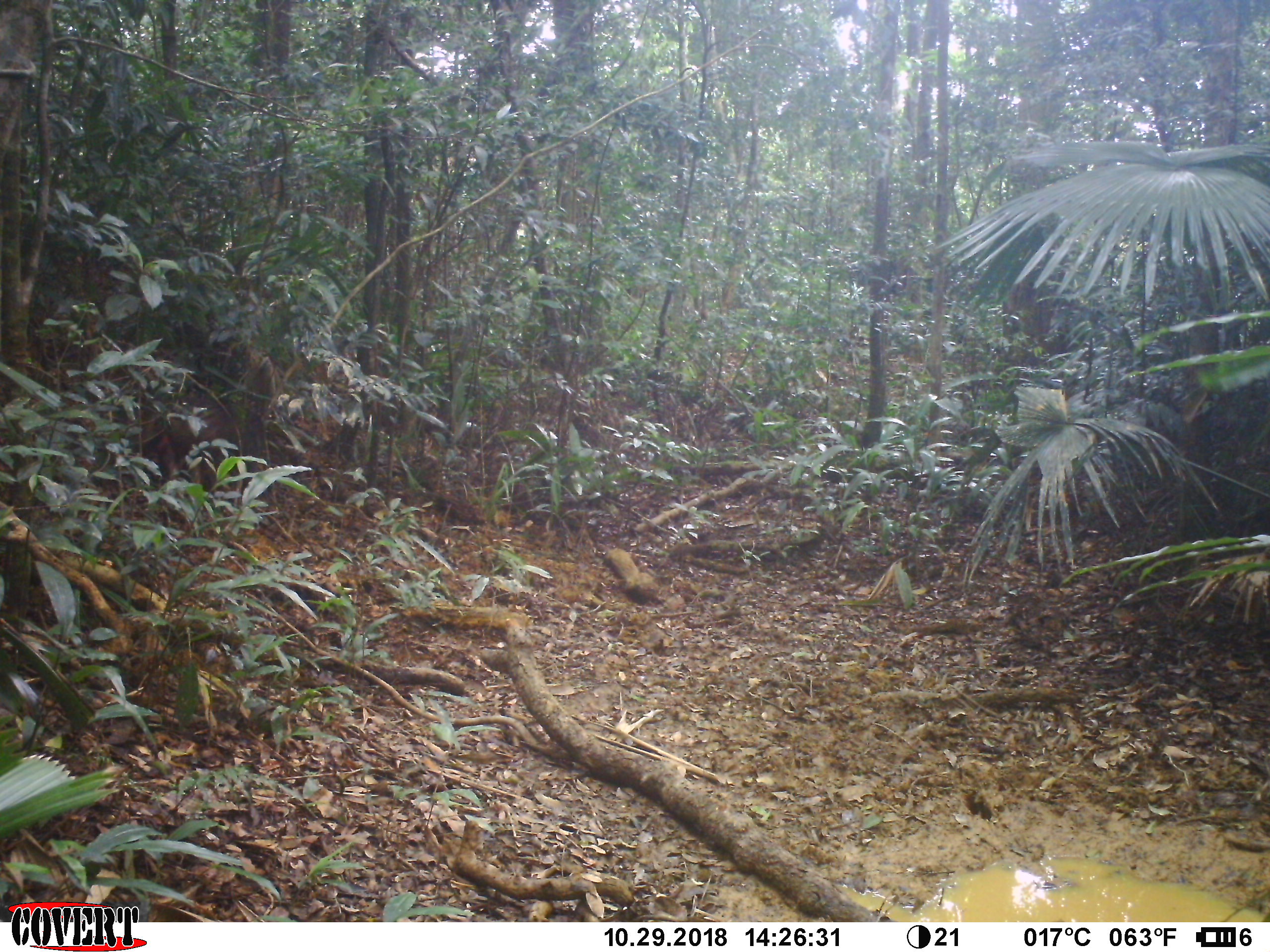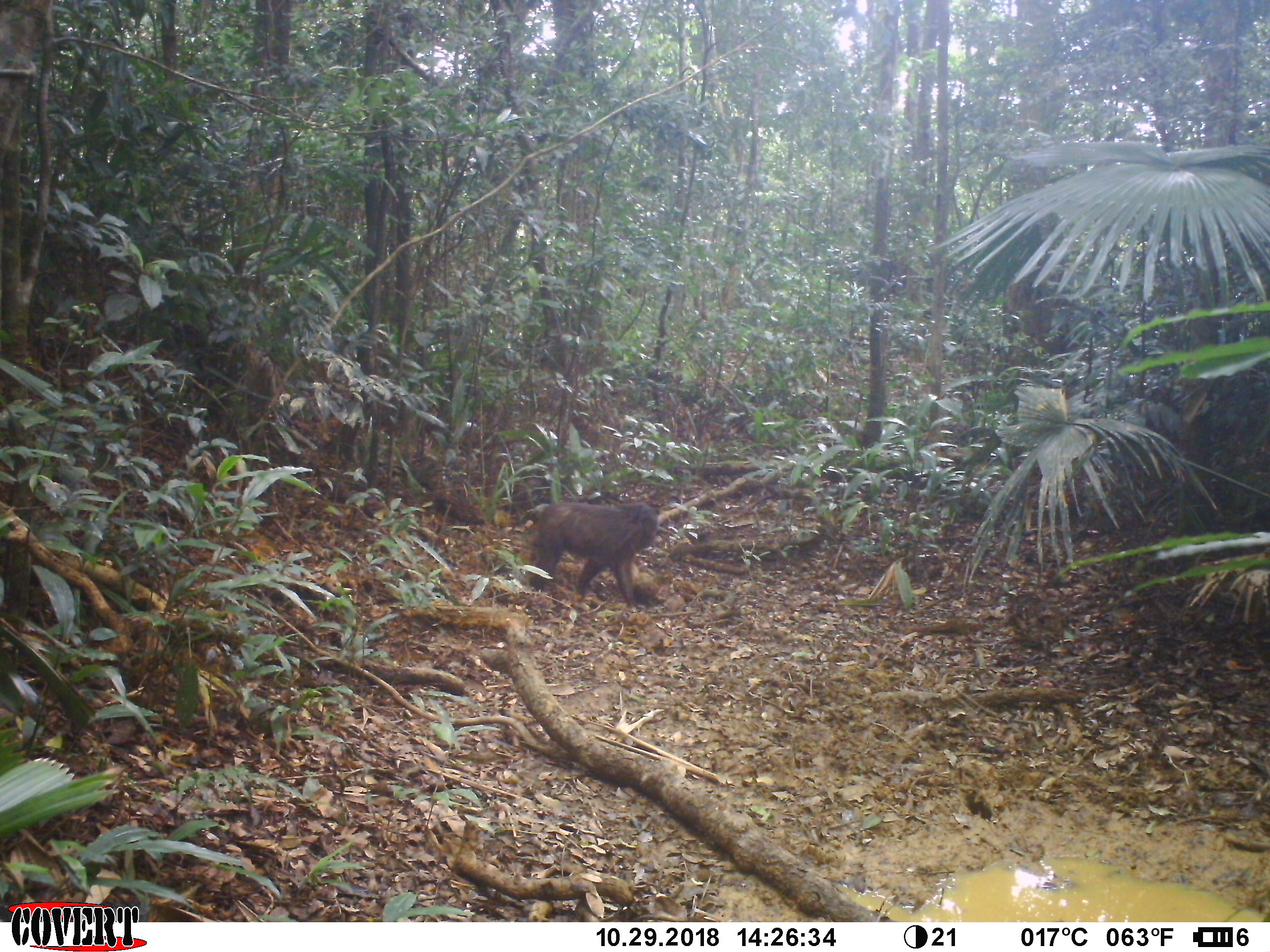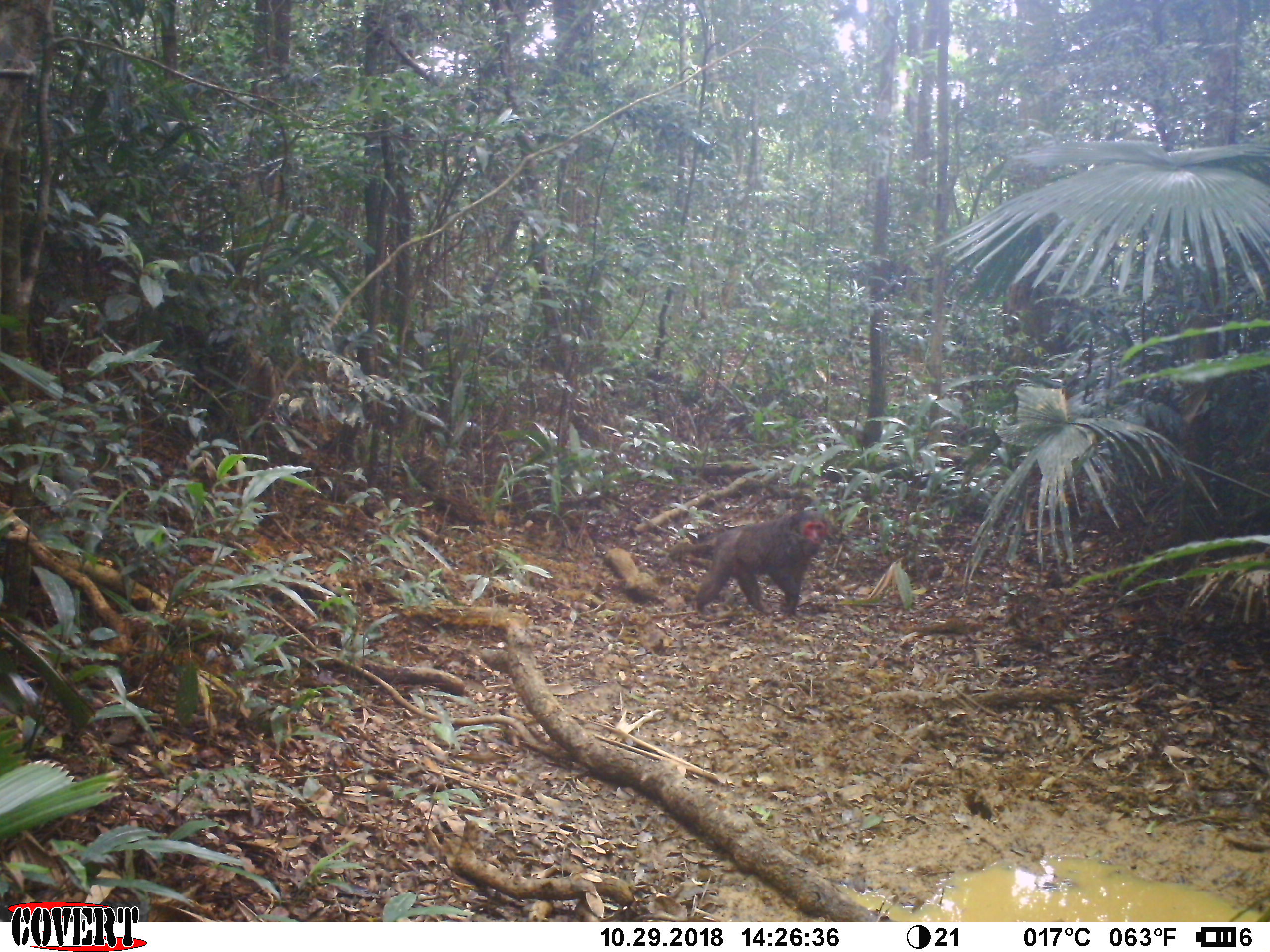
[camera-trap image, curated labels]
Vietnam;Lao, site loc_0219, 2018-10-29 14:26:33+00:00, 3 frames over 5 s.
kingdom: Animalia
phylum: Chordata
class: Mammalia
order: Primates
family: Cercopithecidae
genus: Macaca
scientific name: Macaca arctoides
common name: stump-tailed macaque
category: stump tailed macaque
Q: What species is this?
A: Stump tailed macaque (stump-tailed macaque) (Macaca arctoides).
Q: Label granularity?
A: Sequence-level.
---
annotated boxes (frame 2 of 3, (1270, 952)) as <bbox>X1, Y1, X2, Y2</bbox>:
stump tailed macaque: <bbox>528, 500, 660, 613</bbox>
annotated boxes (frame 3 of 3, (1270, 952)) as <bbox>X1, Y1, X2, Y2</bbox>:
stump tailed macaque: <bbox>693, 507, 831, 622</bbox>